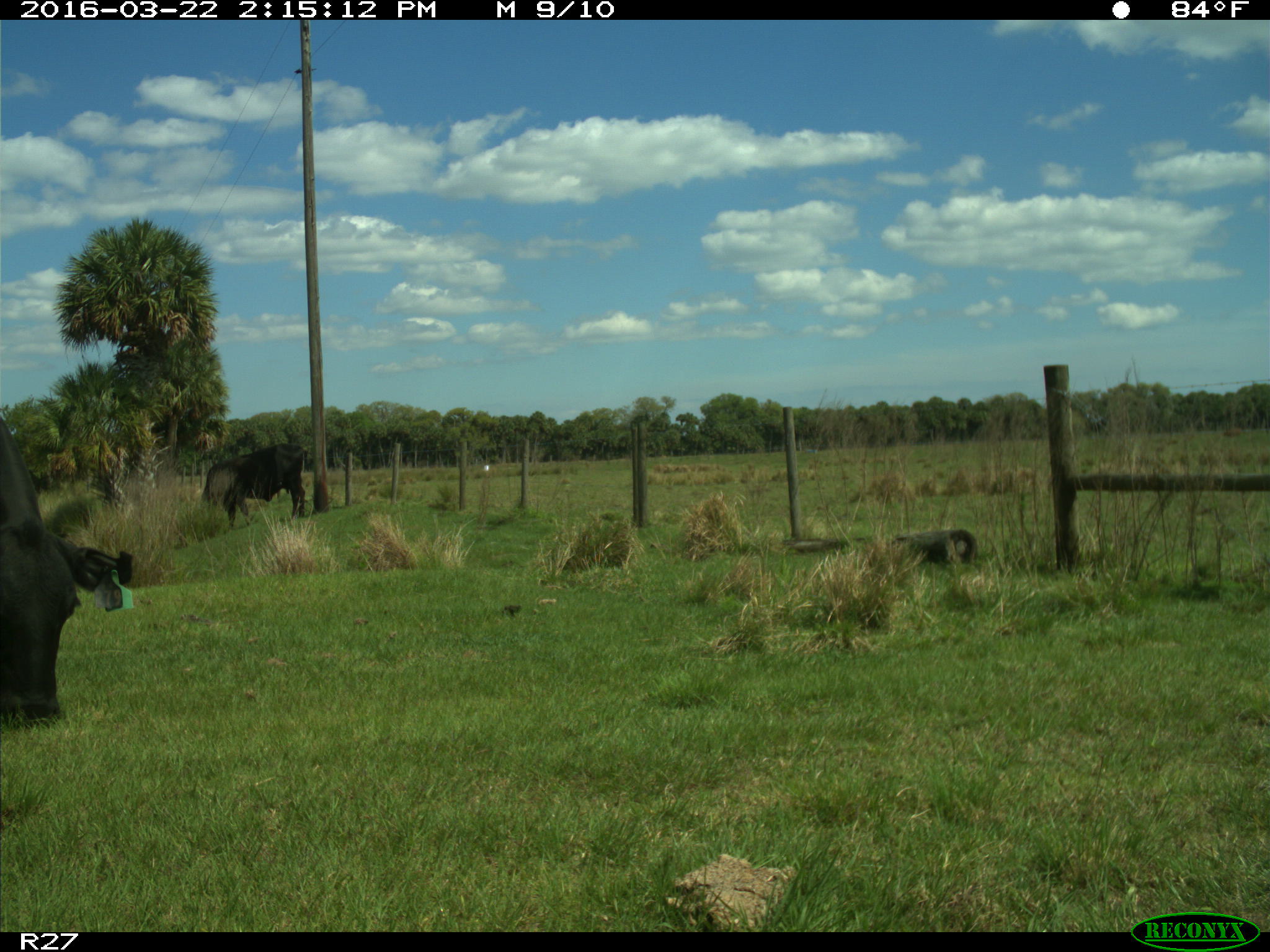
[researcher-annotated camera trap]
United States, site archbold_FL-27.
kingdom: Animalia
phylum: Chordata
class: Mammalia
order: Artiodactyla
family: Bovidae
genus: Bos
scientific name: Bos taurus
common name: domestic cow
Bos taurus (domestic cow).